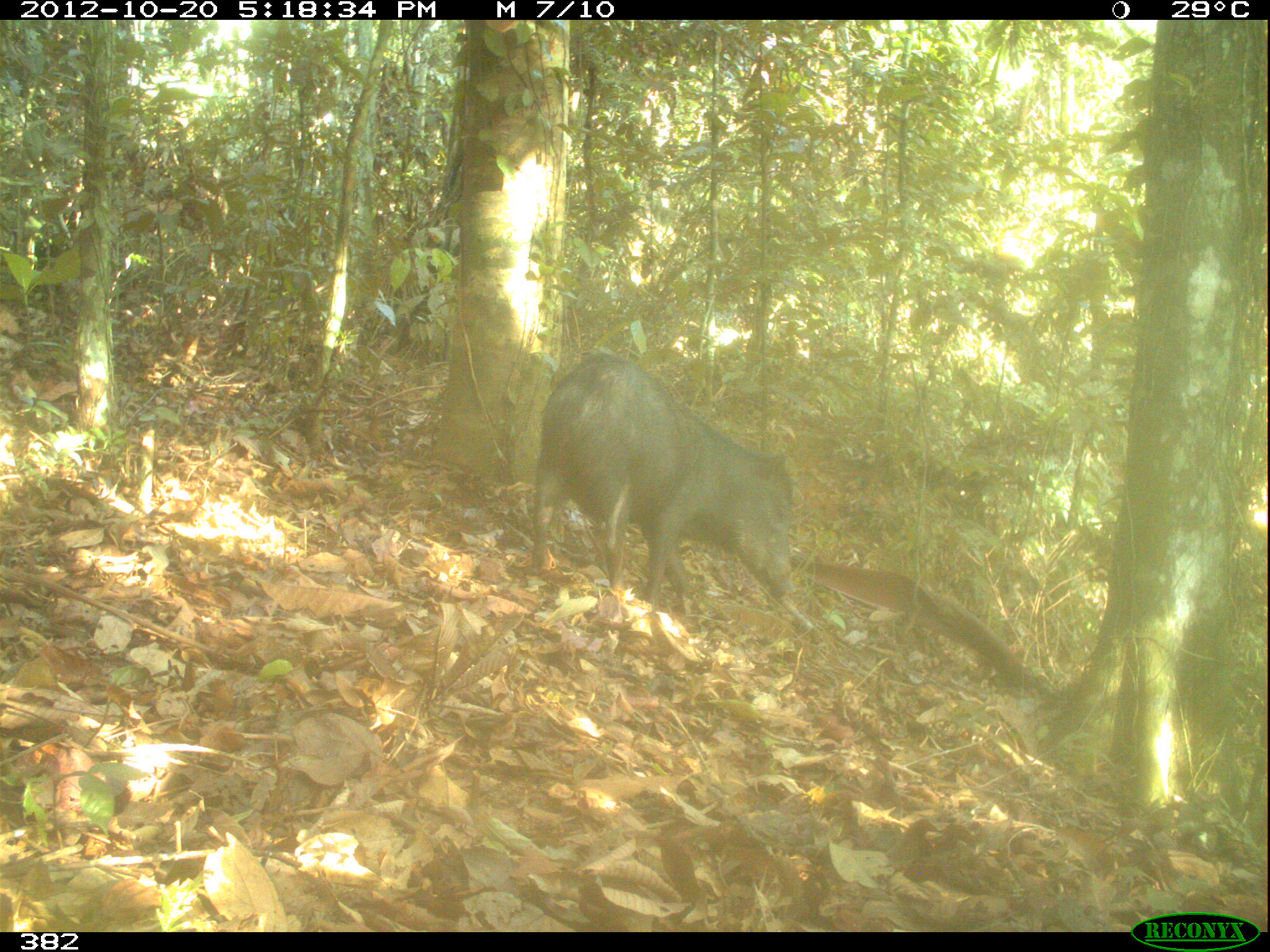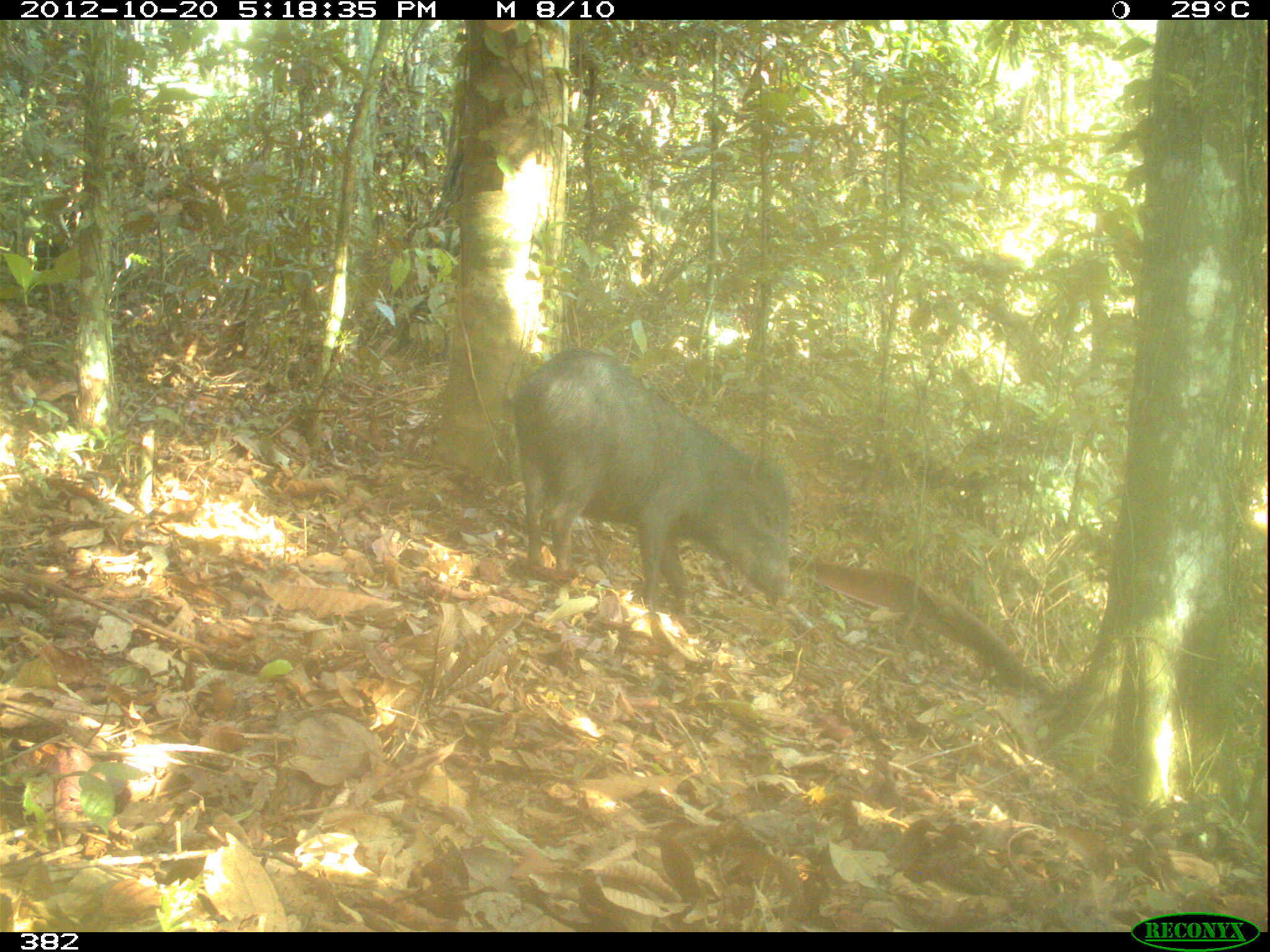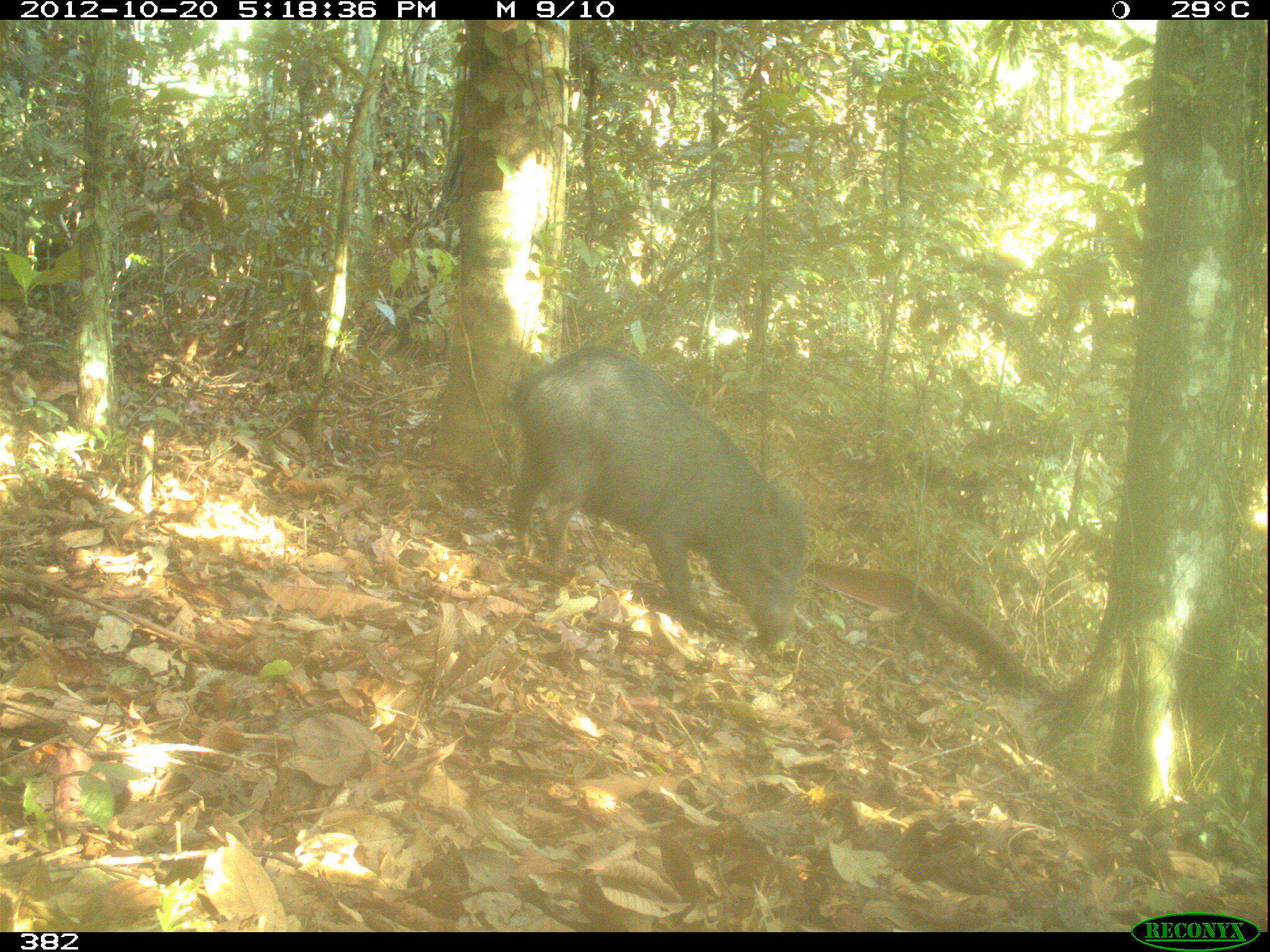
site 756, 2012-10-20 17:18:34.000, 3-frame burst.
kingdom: Animalia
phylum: Chordata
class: Mammalia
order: Artiodactyla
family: Tayassuidae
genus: Tayassu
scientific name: Tayassu pecari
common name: white-lipped peccary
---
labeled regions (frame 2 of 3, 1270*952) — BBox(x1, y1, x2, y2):
tayassu pecari: BBox(512, 346, 796, 615)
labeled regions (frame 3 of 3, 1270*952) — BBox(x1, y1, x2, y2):
tayassu pecari: BBox(500, 344, 805, 644)